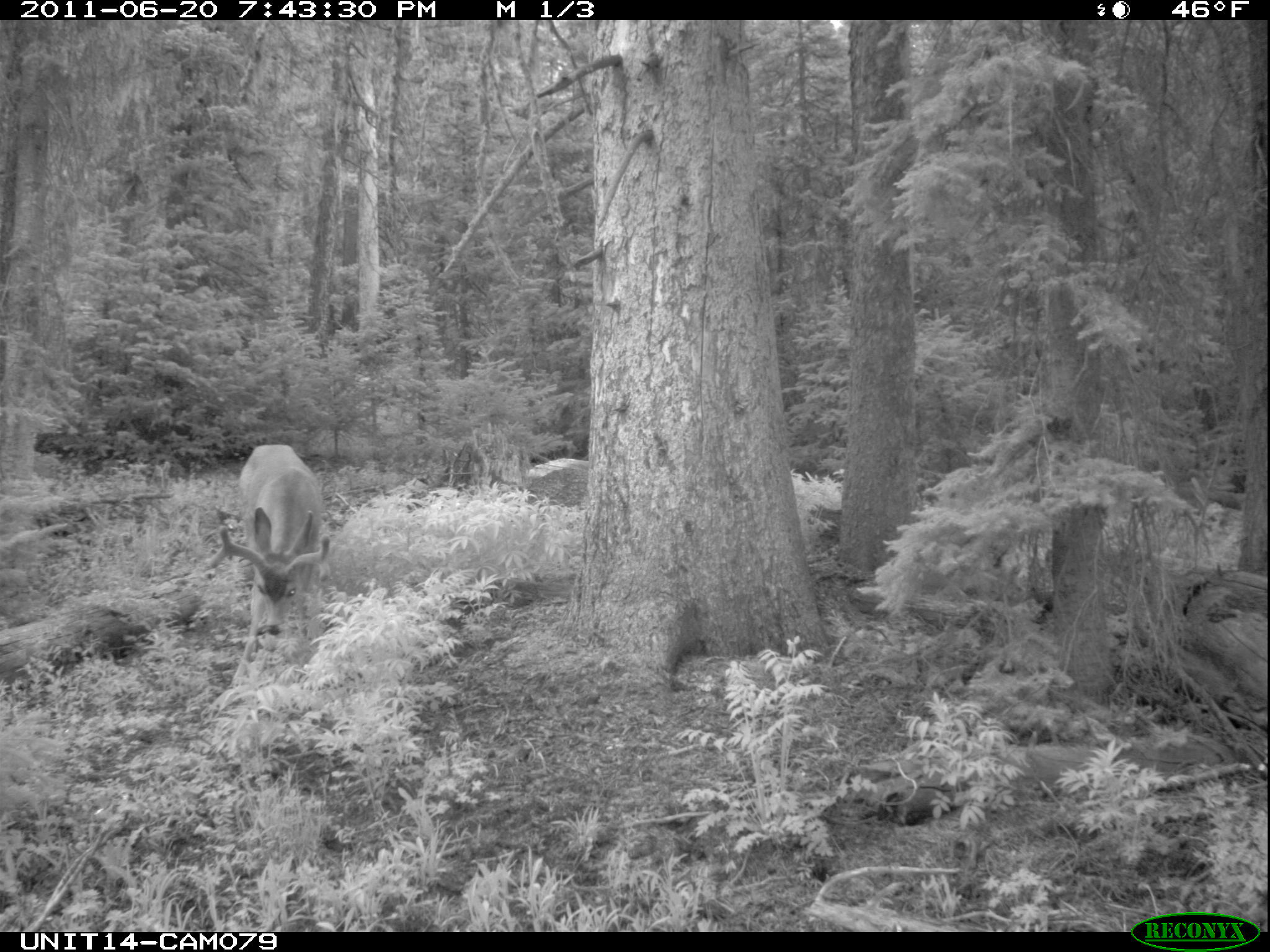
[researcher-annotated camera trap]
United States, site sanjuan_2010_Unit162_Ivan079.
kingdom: Animalia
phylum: Chordata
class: Mammalia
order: Artiodactyla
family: Cervidae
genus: Odocoileus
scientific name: Odocoileus hemionus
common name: mule deer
Odocoileus hemionus (mule deer).